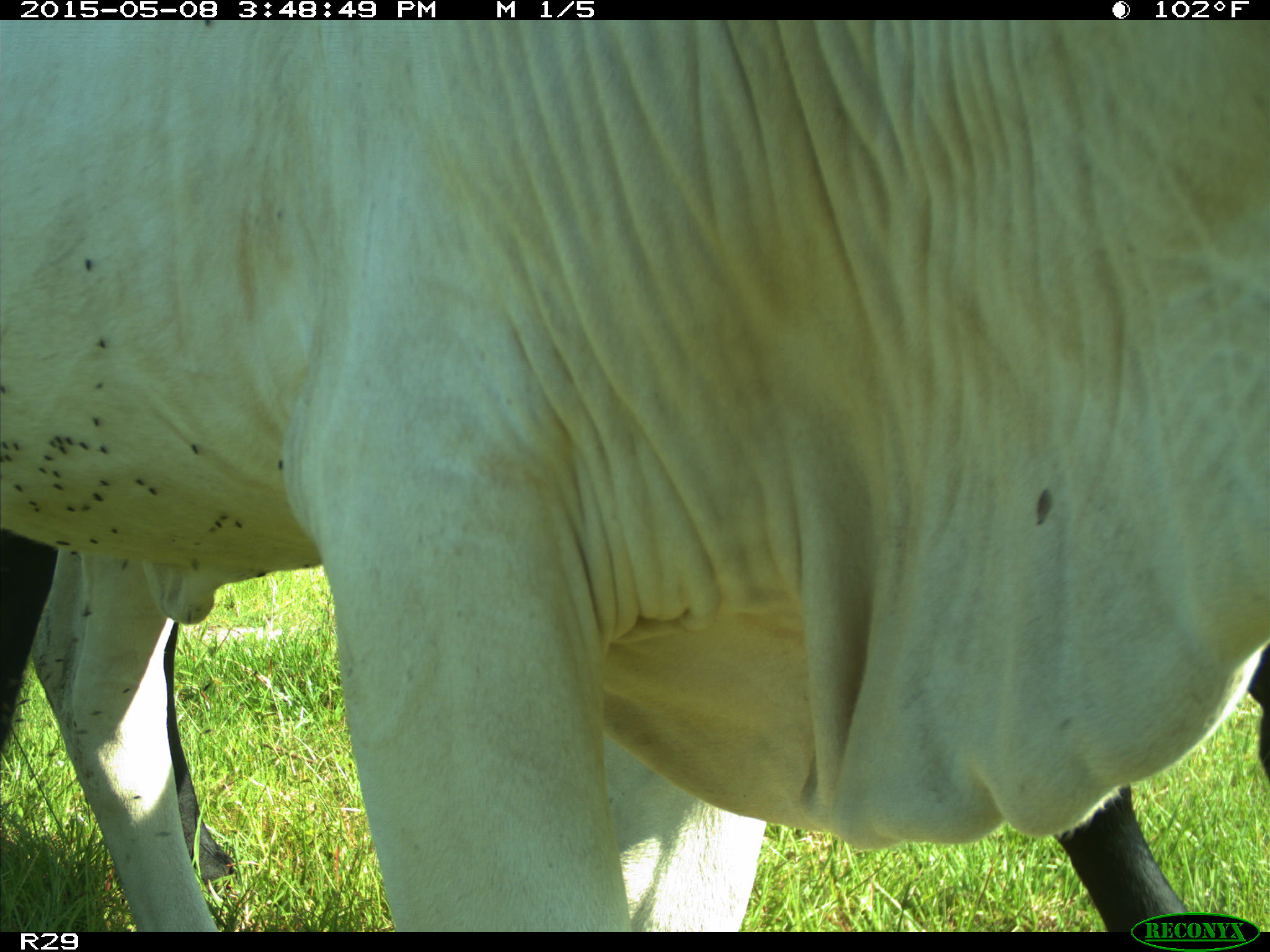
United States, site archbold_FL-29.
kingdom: Animalia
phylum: Chordata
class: Mammalia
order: Artiodactyla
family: Bovidae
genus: Bos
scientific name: Bos taurus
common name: domestic cow